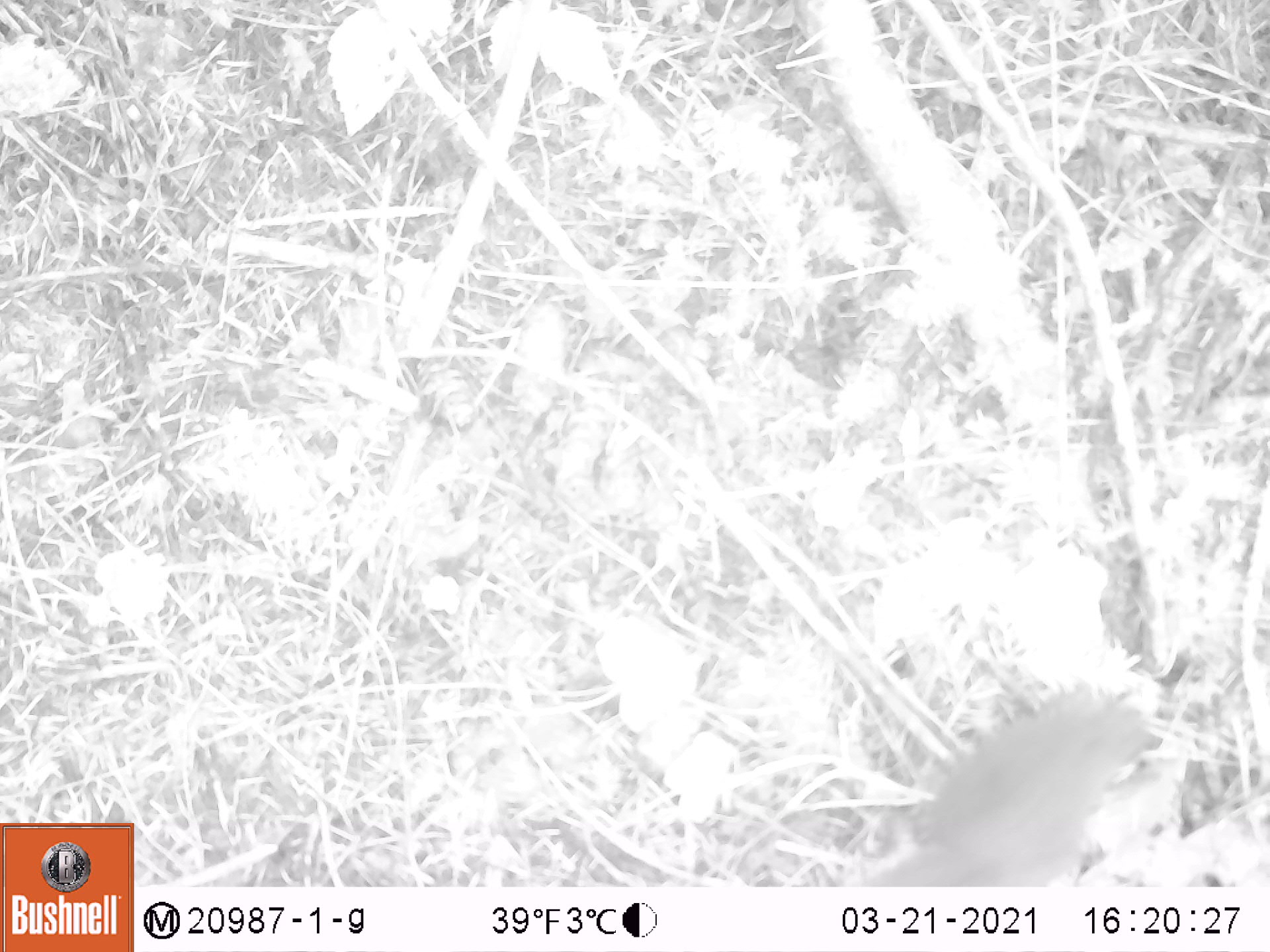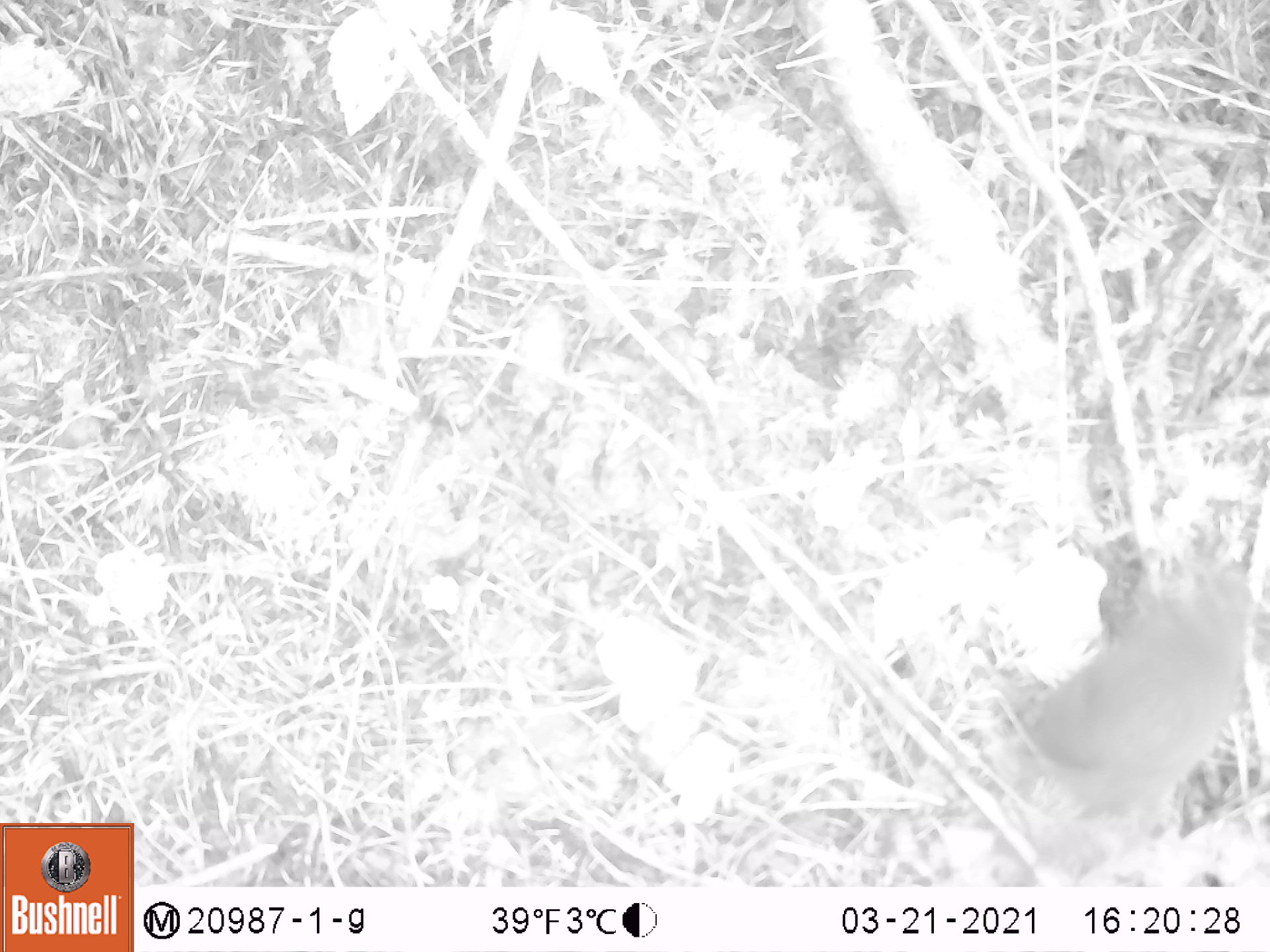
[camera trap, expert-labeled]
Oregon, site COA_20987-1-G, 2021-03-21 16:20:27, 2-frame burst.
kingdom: Animalia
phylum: Chordata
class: Mammalia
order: Rodentia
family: Sciuridae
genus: Tamiasciurus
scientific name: Tamiasciurus douglasii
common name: douglas squirrel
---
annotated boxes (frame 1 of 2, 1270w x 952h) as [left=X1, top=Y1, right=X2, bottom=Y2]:
douglas squirrel: [left=853, top=688, right=1157, bottom=882]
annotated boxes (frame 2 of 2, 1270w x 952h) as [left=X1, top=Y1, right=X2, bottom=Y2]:
douglas squirrel: [left=989, top=561, right=1255, bottom=830]